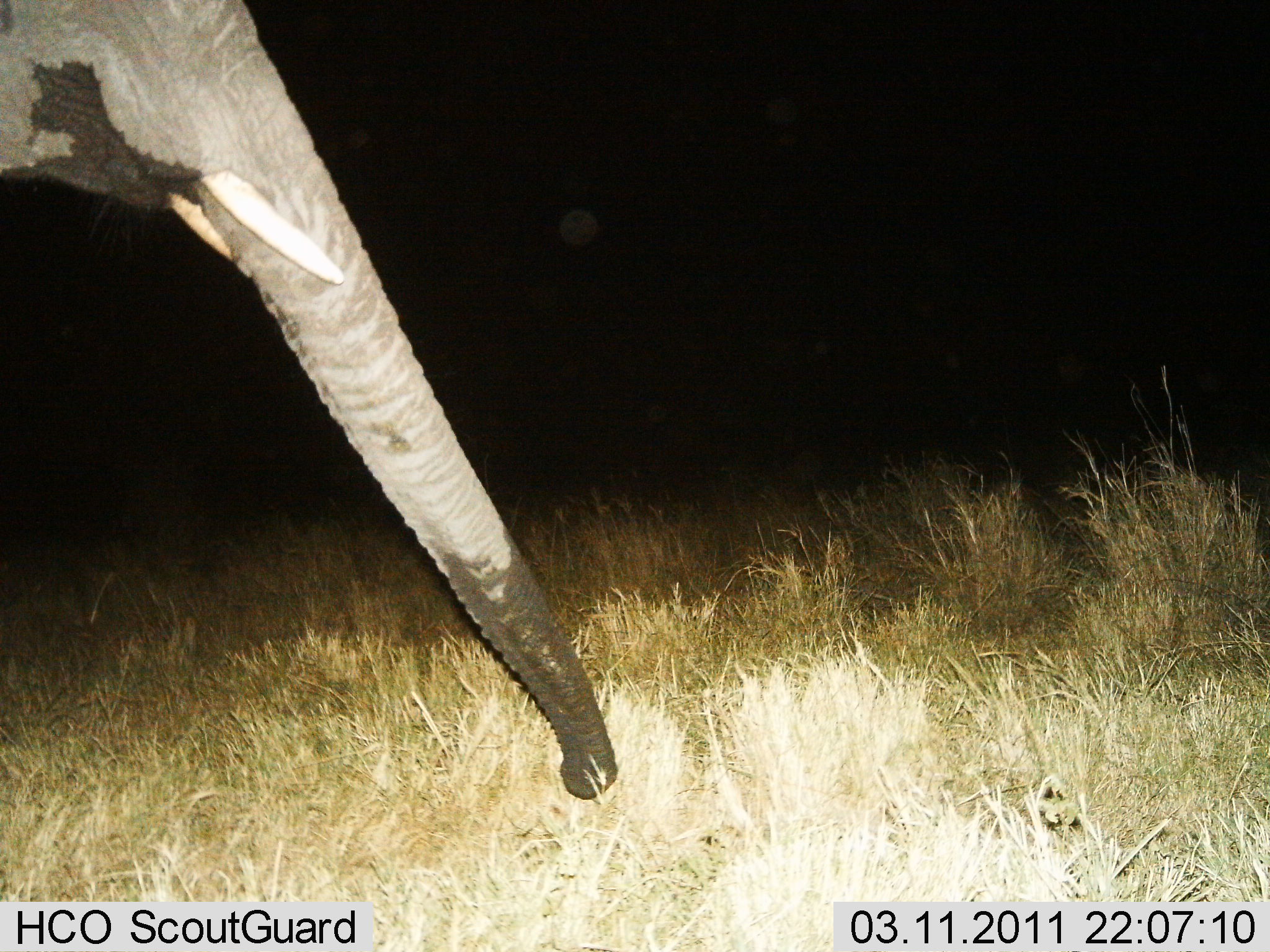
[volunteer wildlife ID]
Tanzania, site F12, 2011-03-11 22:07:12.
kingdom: Animalia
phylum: Chordata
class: Mammalia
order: Proboscidea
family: Elephantidae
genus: Loxodonta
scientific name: Loxodonta africana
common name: african bush elephant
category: elephant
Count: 1.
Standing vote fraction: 75%.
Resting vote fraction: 0%.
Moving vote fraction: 17%.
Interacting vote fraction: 0%.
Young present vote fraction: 0%.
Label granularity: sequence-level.